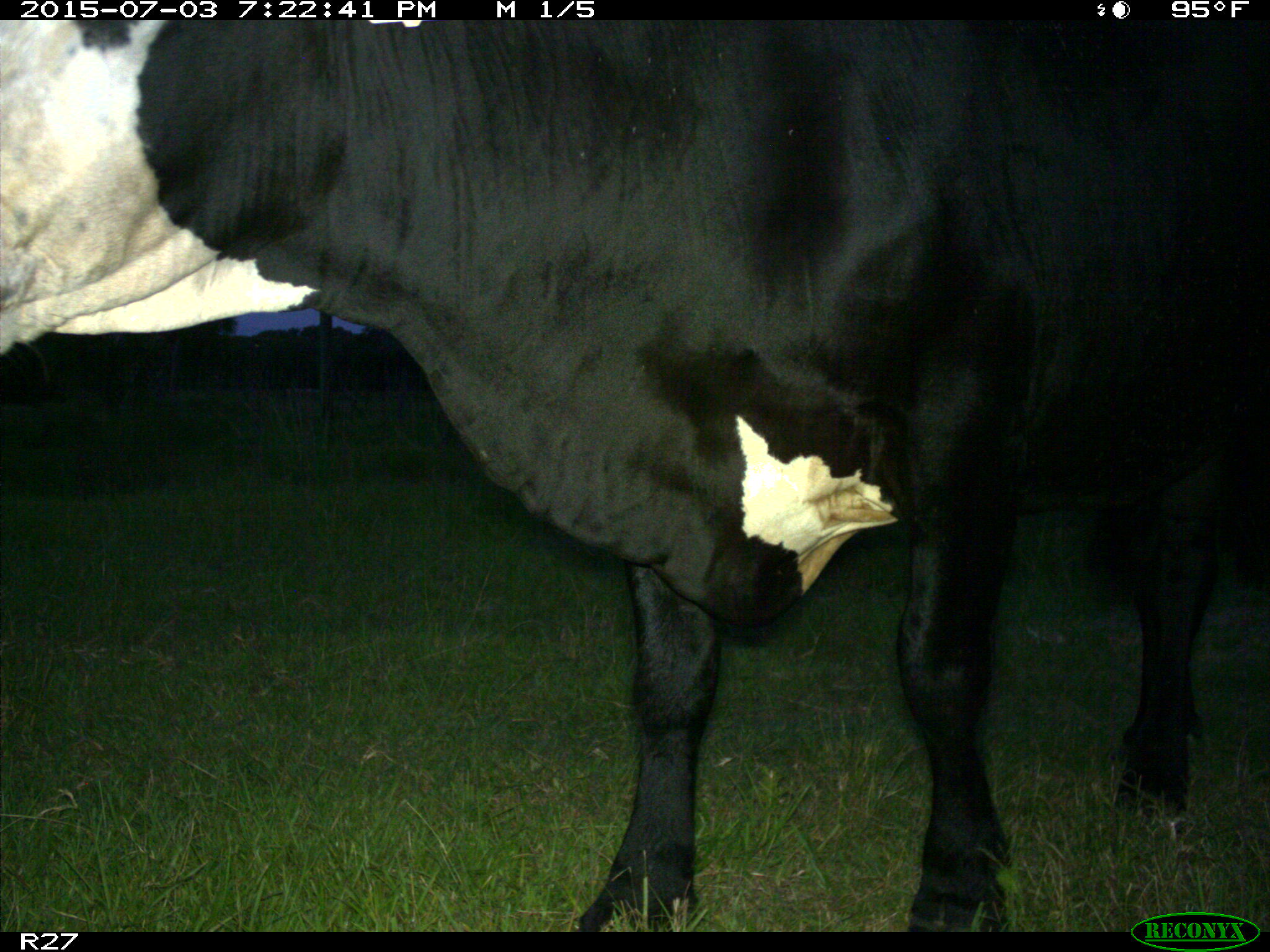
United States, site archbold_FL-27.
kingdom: Animalia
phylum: Chordata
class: Mammalia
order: Artiodactyla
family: Bovidae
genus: Bos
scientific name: Bos taurus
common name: domestic cow